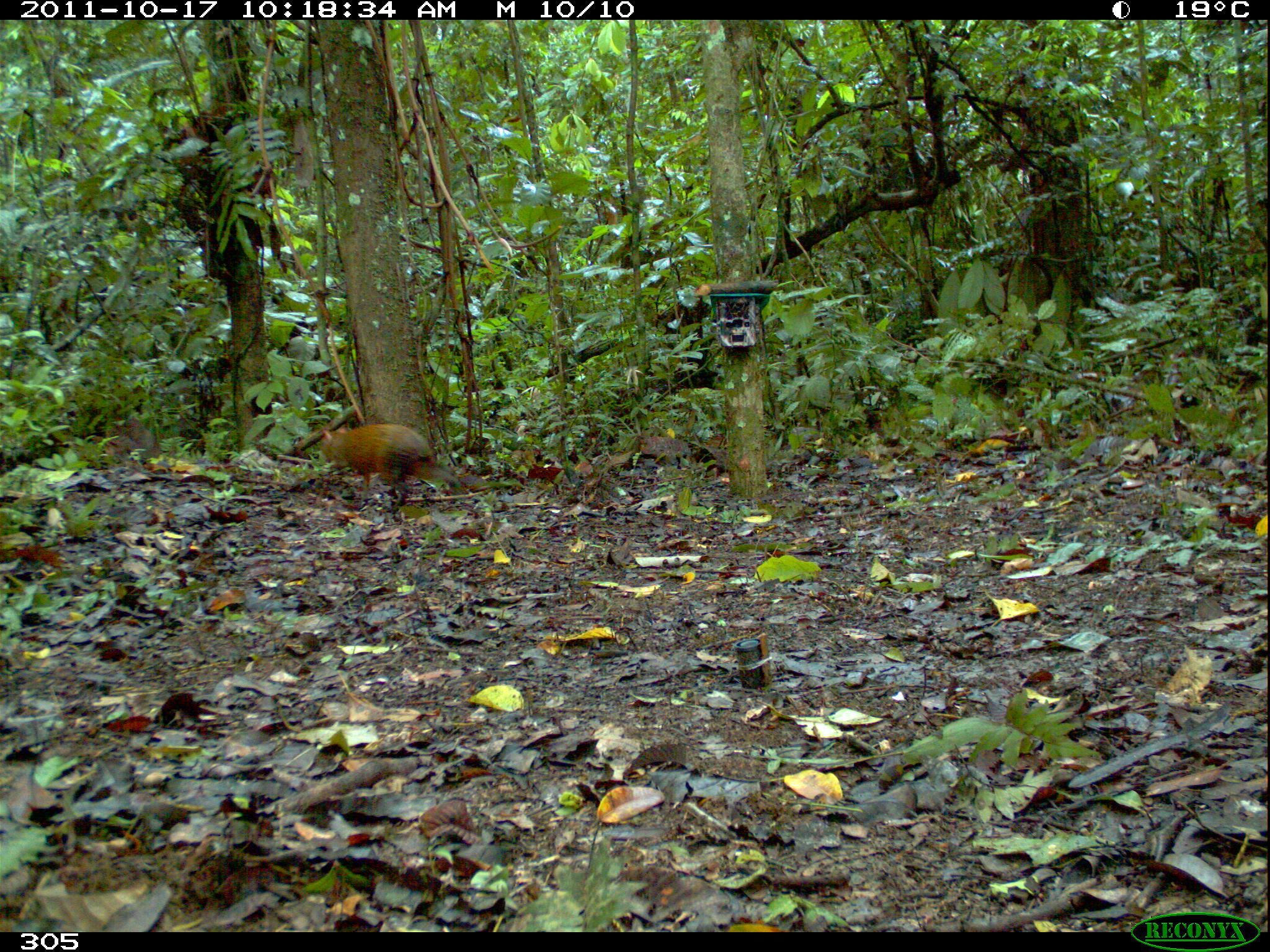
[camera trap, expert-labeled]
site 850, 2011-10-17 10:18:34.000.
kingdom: Animalia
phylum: Chordata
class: Mammalia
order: Rodentia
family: Dasyproctidae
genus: Dasyprocta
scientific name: Dasyprocta punctata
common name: central american agouti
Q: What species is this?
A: Dasyprocta punctata (central american agouti).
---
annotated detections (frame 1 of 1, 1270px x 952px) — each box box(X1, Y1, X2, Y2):
dasyprocta punctata: box(319, 422, 466, 510)